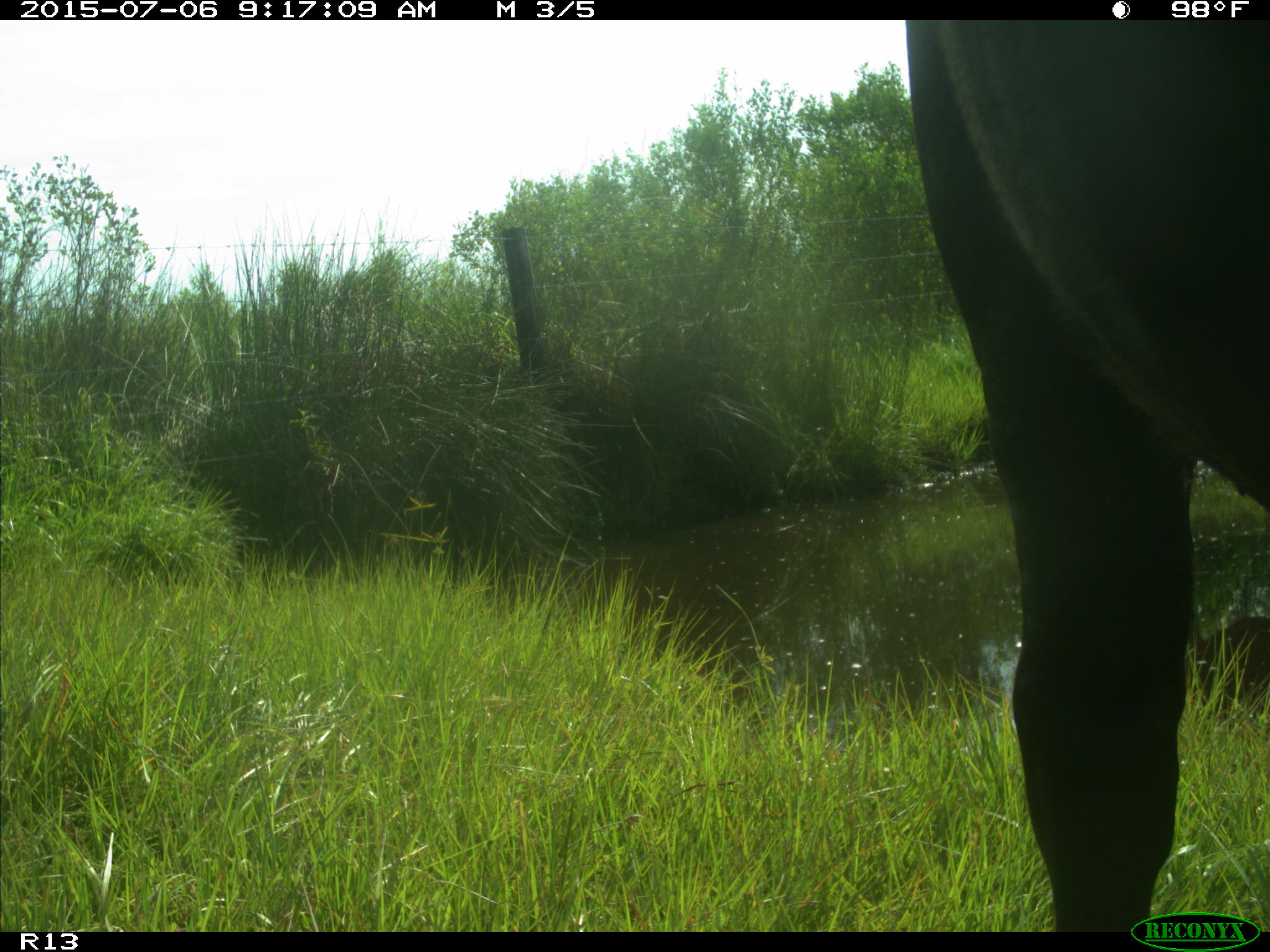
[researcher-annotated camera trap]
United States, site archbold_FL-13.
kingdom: Animalia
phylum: Chordata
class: Mammalia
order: Artiodactyla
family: Bovidae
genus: Bos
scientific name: Bos taurus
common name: domestic cow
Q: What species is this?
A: Bos taurus (domestic cow).